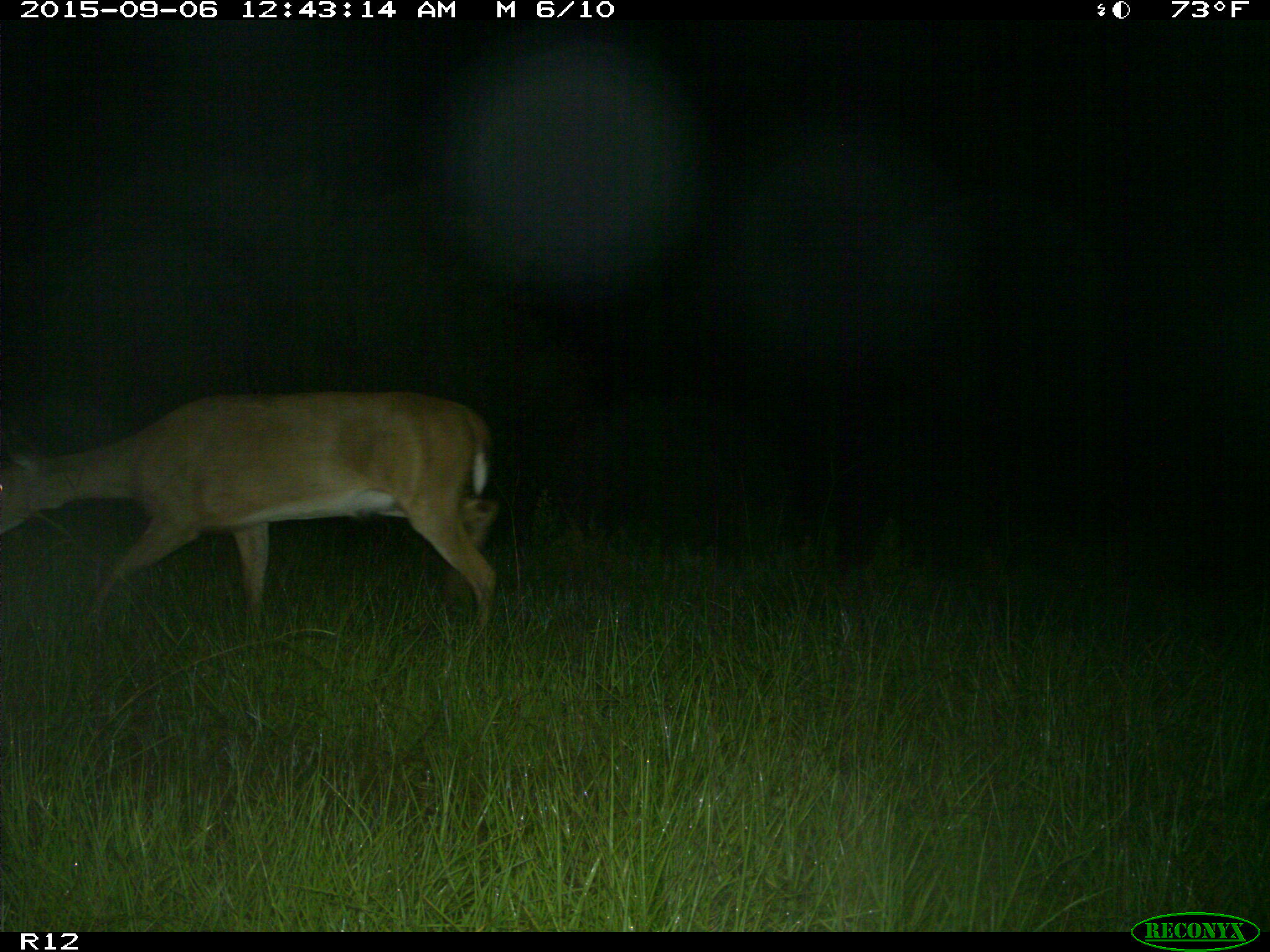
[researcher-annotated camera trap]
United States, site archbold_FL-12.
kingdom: Animalia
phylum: Chordata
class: Mammalia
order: Artiodactyla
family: Cervidae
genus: Odocoileus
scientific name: Odocoileus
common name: deer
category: unidentified deer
Unidentified deer (deer) (Odocoileus).